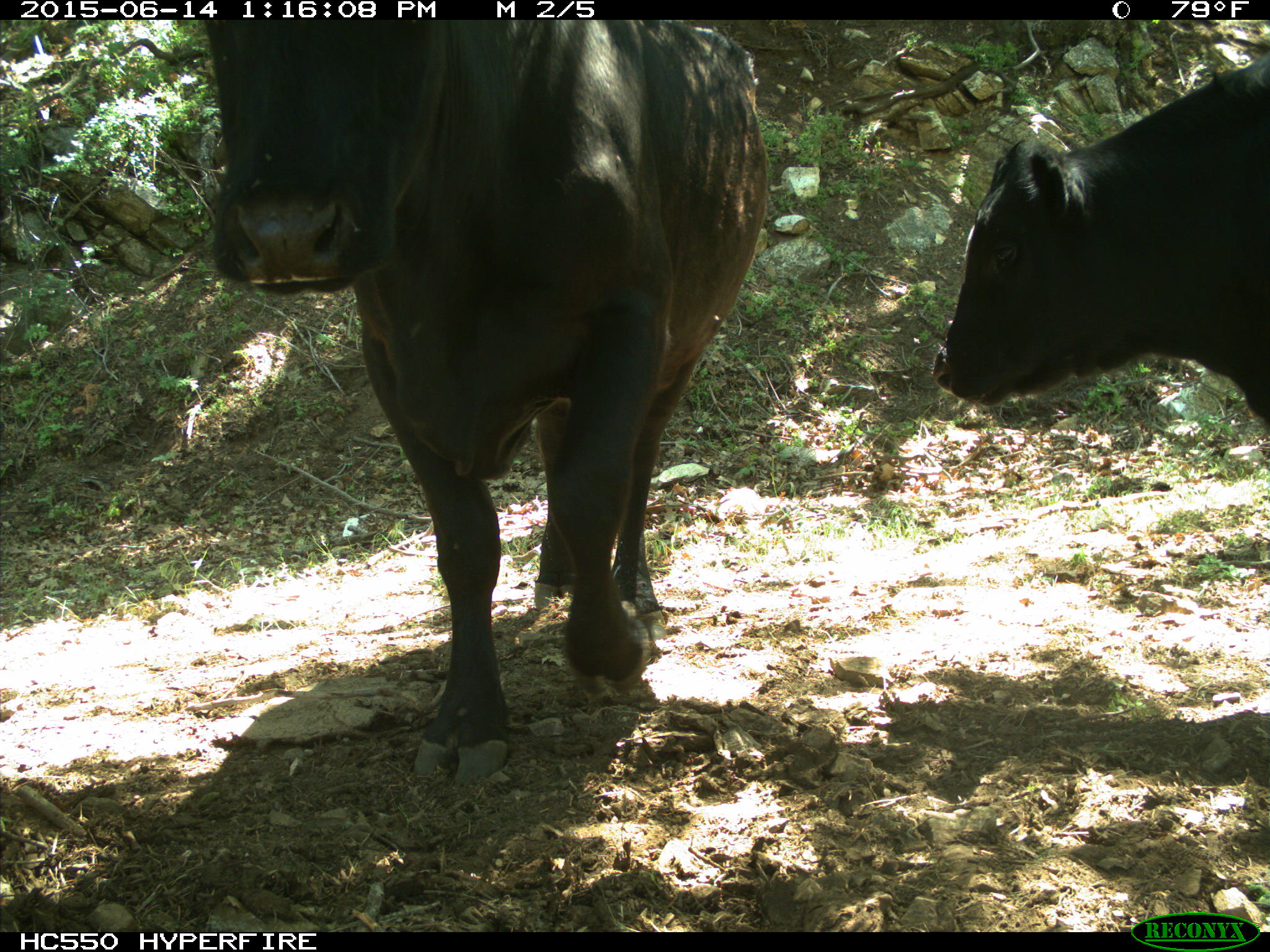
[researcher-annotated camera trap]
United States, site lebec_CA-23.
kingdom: Animalia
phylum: Chordata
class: Mammalia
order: Artiodactyla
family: Bovidae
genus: Bos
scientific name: Bos taurus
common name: domestic cow